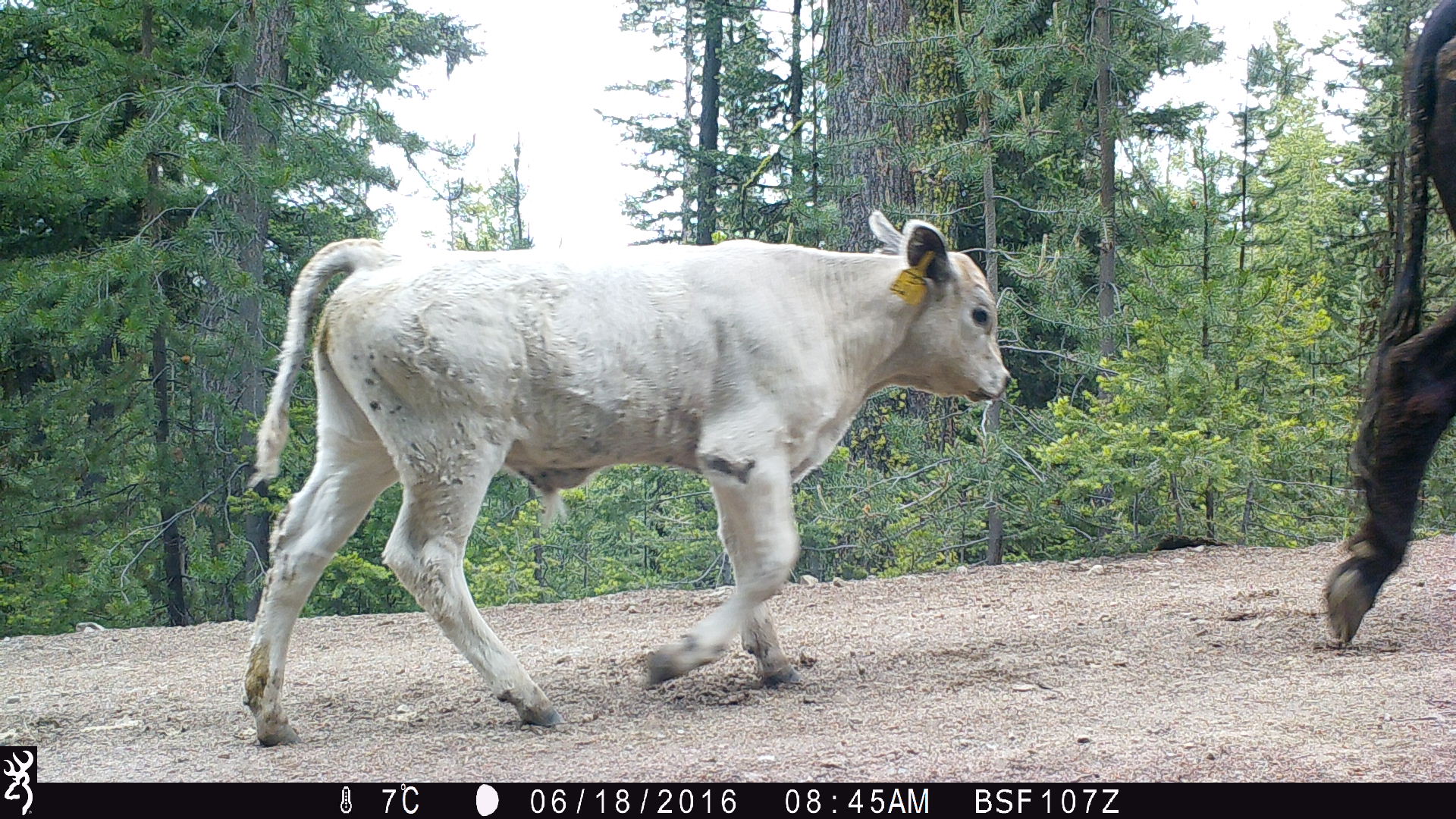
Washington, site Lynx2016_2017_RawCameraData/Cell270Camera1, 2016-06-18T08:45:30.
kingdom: Animalia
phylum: Chordata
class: Mammalia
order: Artiodactyla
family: Bovidae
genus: Bos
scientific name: Bos taurus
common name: domestic cattle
Domestic cattle (Bos taurus). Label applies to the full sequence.